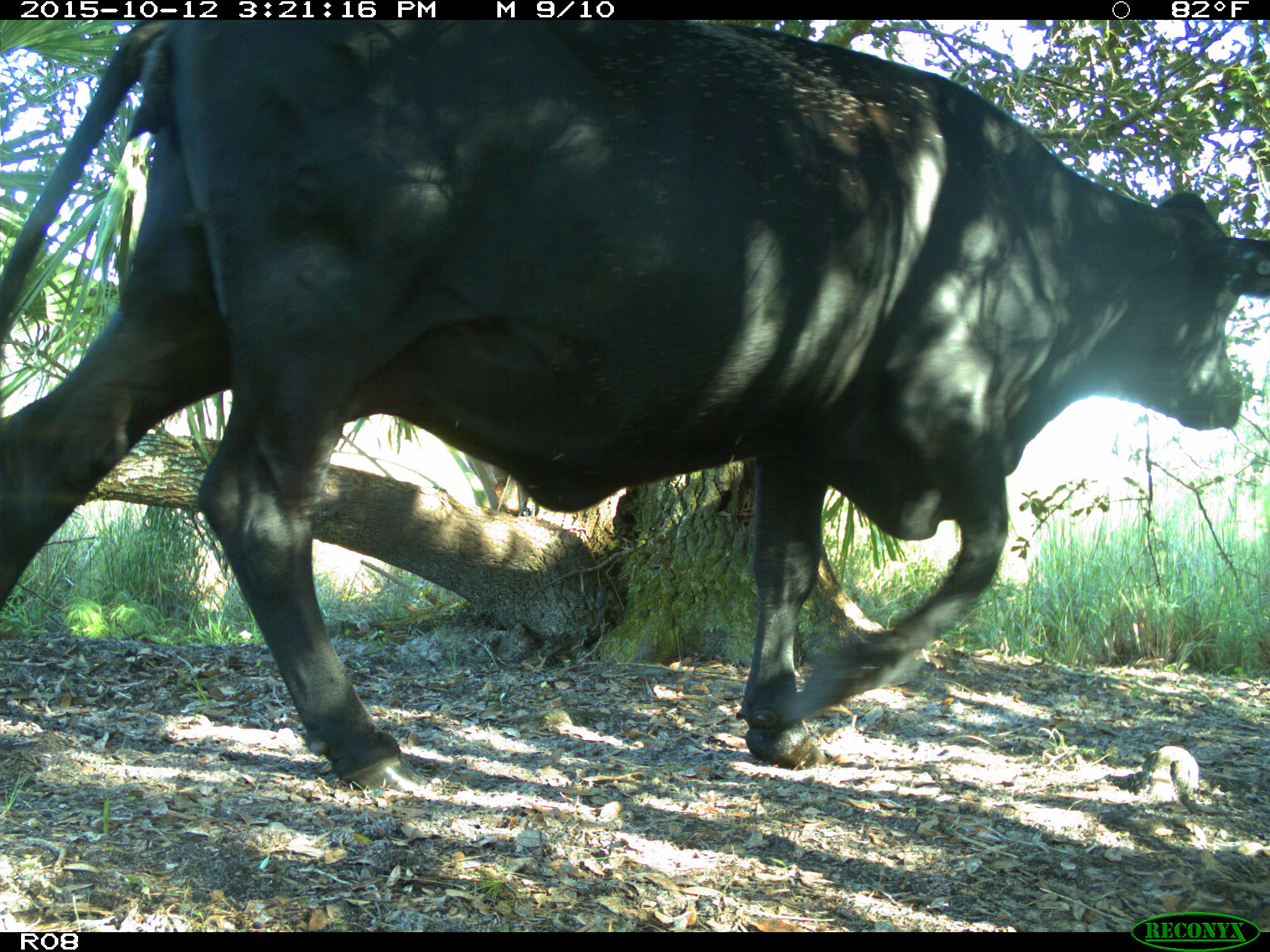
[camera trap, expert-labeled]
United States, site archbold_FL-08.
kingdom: Animalia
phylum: Chordata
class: Mammalia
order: Artiodactyla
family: Bovidae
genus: Bos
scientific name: Bos taurus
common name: domestic cow